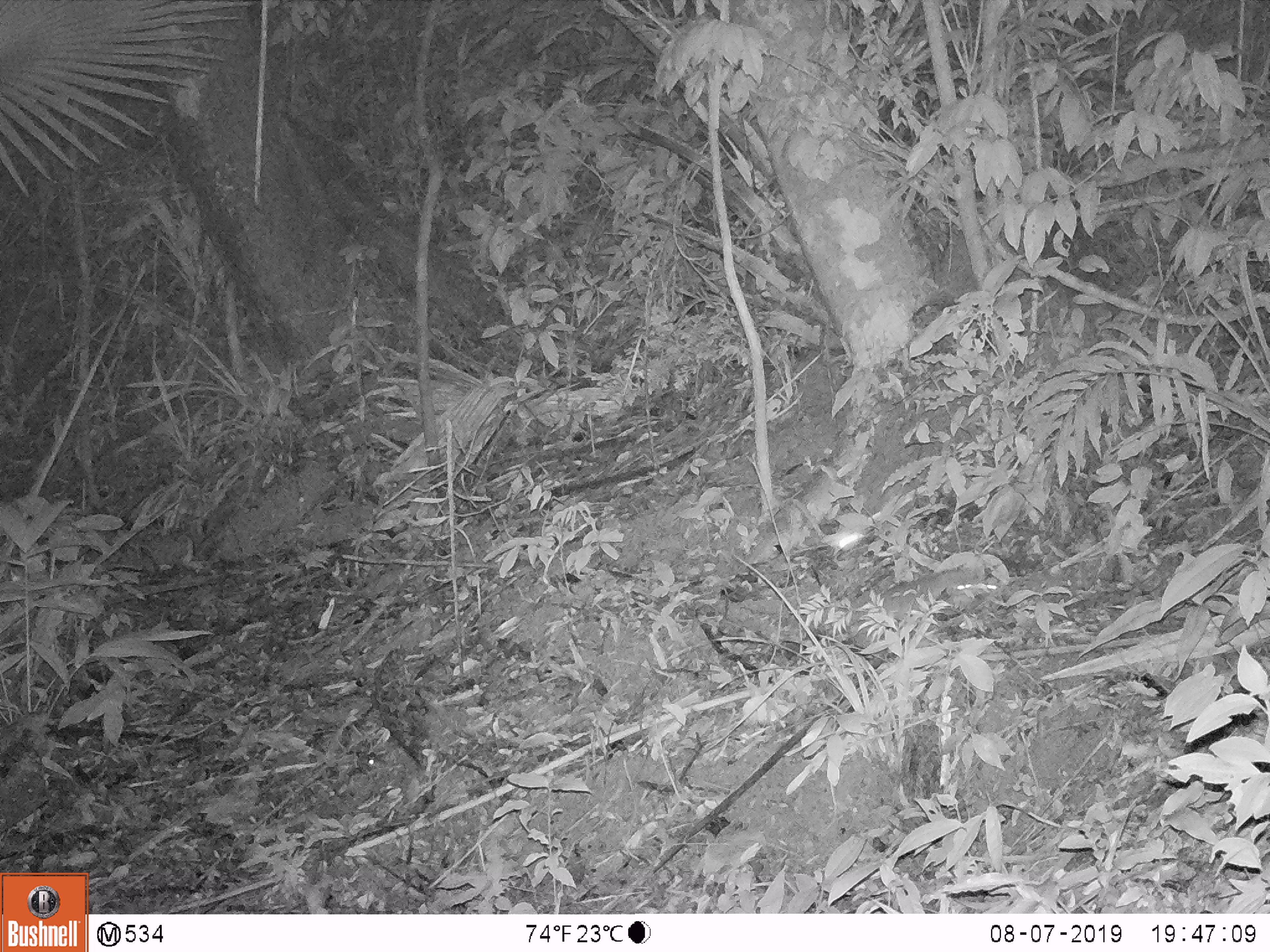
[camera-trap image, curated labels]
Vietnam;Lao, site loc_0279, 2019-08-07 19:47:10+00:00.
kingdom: Animalia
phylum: Chordata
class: Mammalia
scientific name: Mammalia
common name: mammal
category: unidentified small mammal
Unidentified small mammal (mammal) (Mammalia). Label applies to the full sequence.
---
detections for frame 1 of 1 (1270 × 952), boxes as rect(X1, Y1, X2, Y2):
unidentified small mammal: rect(837, 563, 1001, 649)